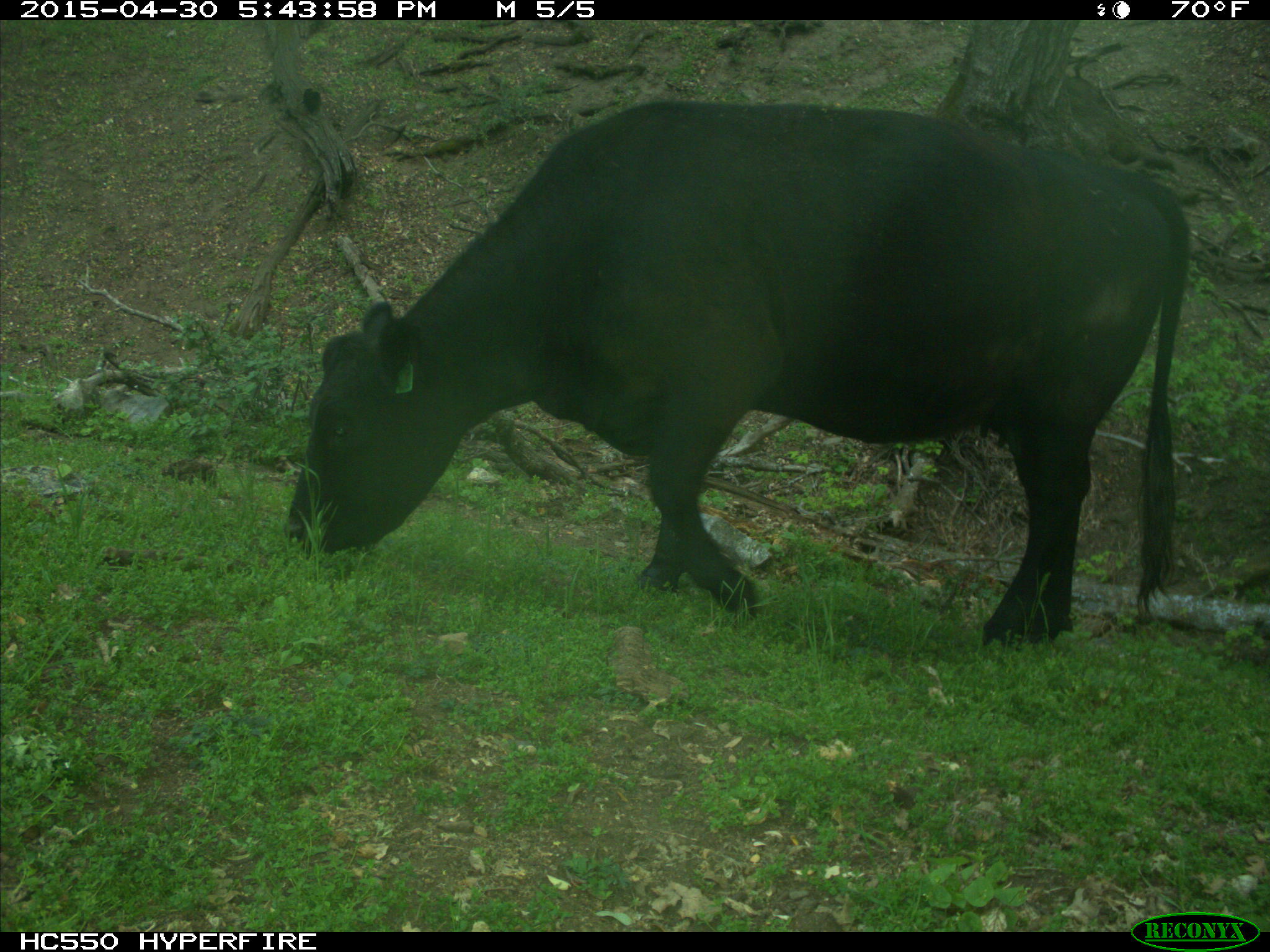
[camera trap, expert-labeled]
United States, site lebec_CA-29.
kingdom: Animalia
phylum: Chordata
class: Mammalia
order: Artiodactyla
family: Bovidae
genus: Bos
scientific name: Bos taurus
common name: domestic cow